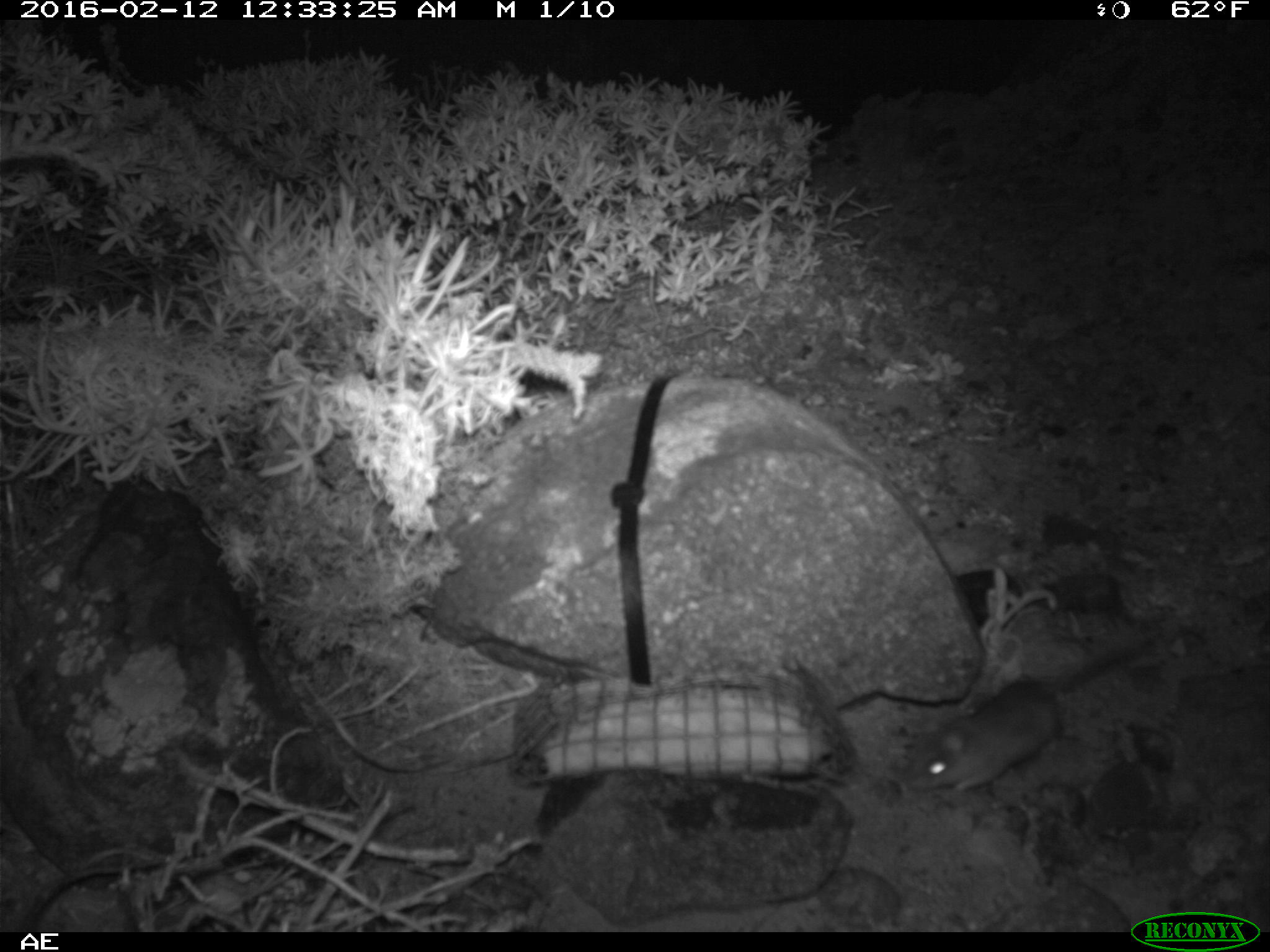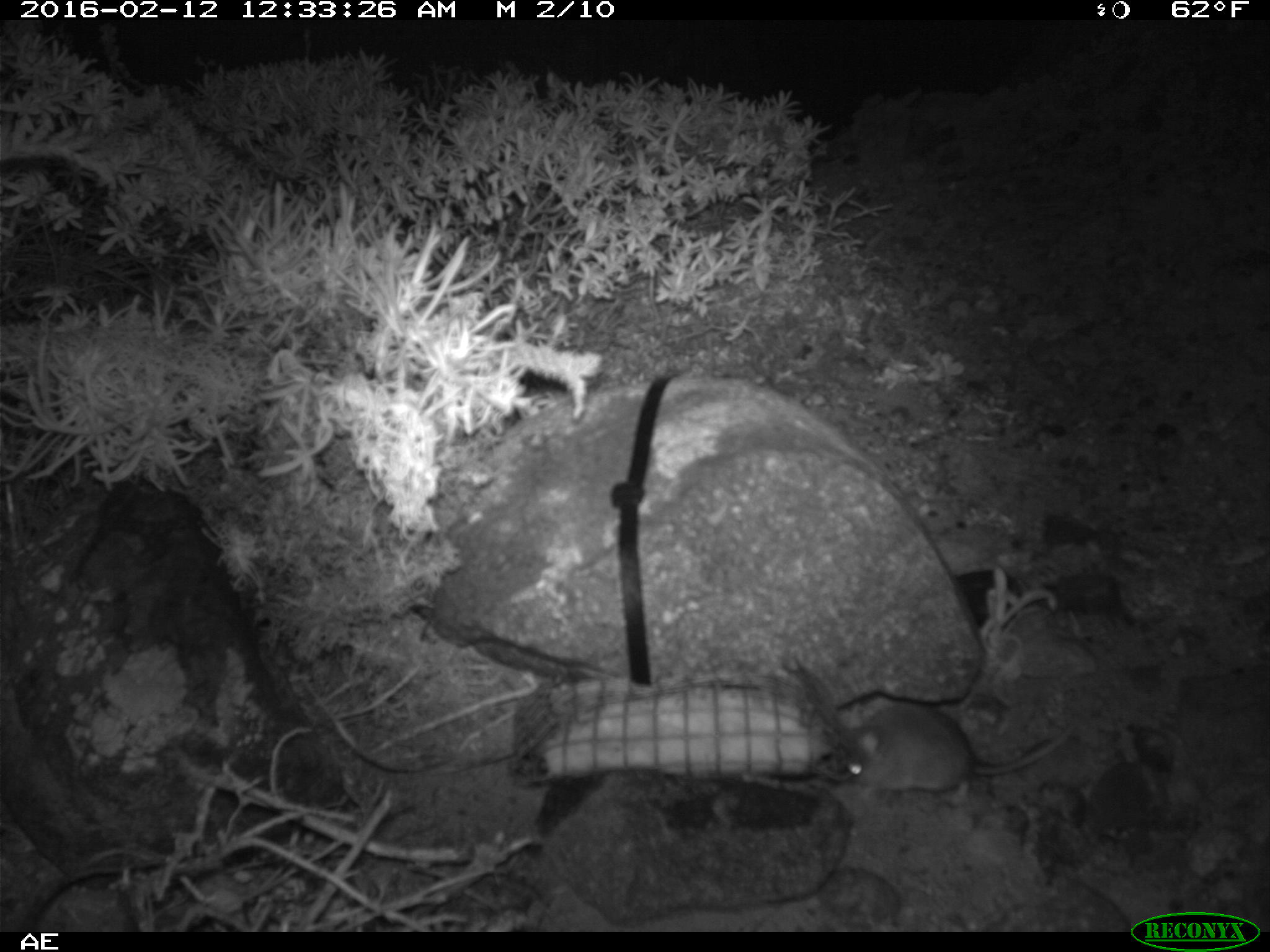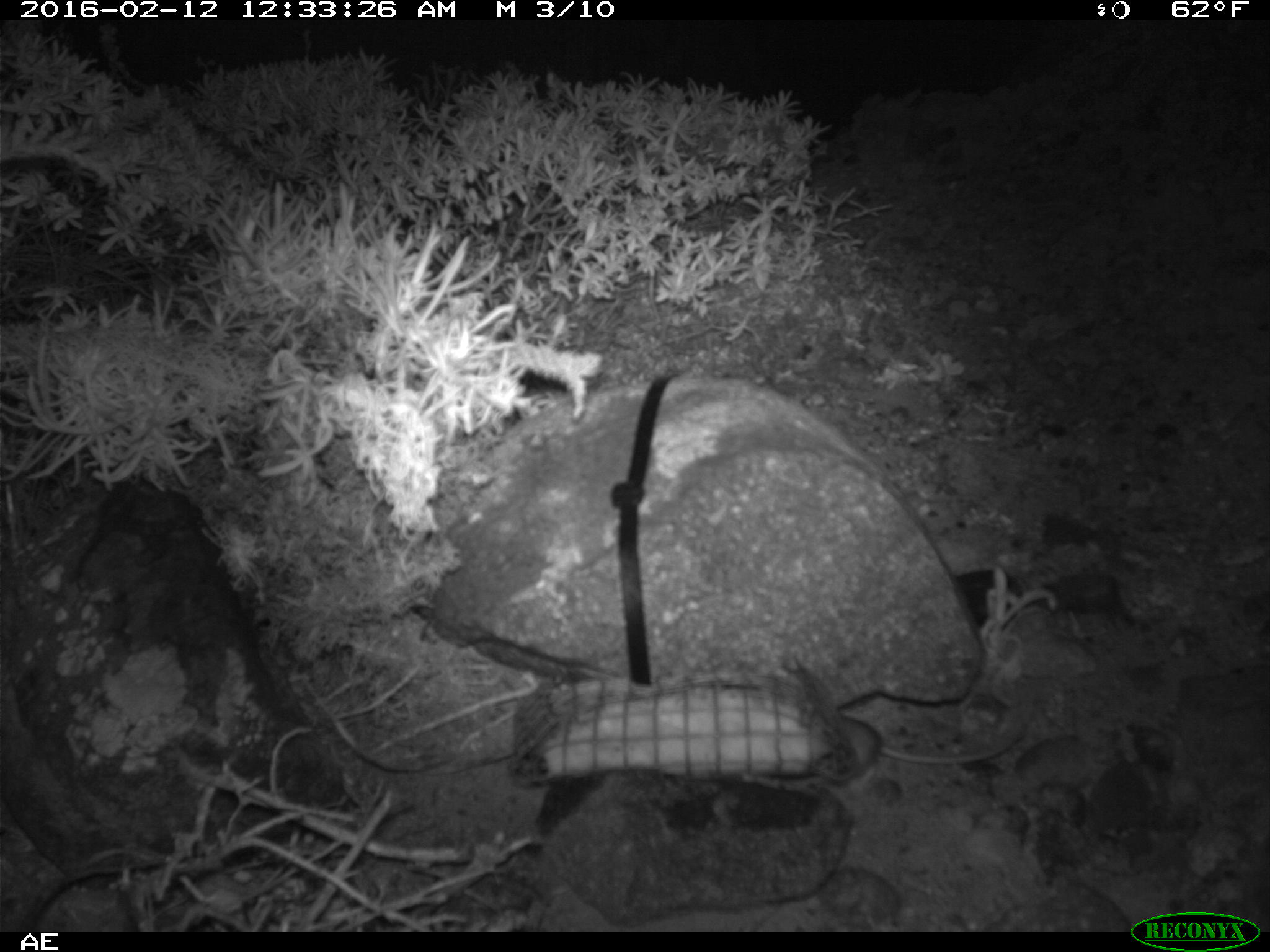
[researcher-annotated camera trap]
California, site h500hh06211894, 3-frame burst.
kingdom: Animalia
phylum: Chordata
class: Mammalia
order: Rodentia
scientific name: Rodentia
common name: rodent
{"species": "rodent (Rodentia)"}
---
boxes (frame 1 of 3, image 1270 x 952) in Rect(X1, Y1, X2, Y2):
rodent: Rect(902, 631, 1161, 797)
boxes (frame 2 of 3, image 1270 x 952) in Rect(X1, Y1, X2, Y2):
rodent: Rect(840, 702, 1078, 804)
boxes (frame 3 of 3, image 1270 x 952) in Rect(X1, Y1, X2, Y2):
rodent: Rect(822, 713, 1026, 772)